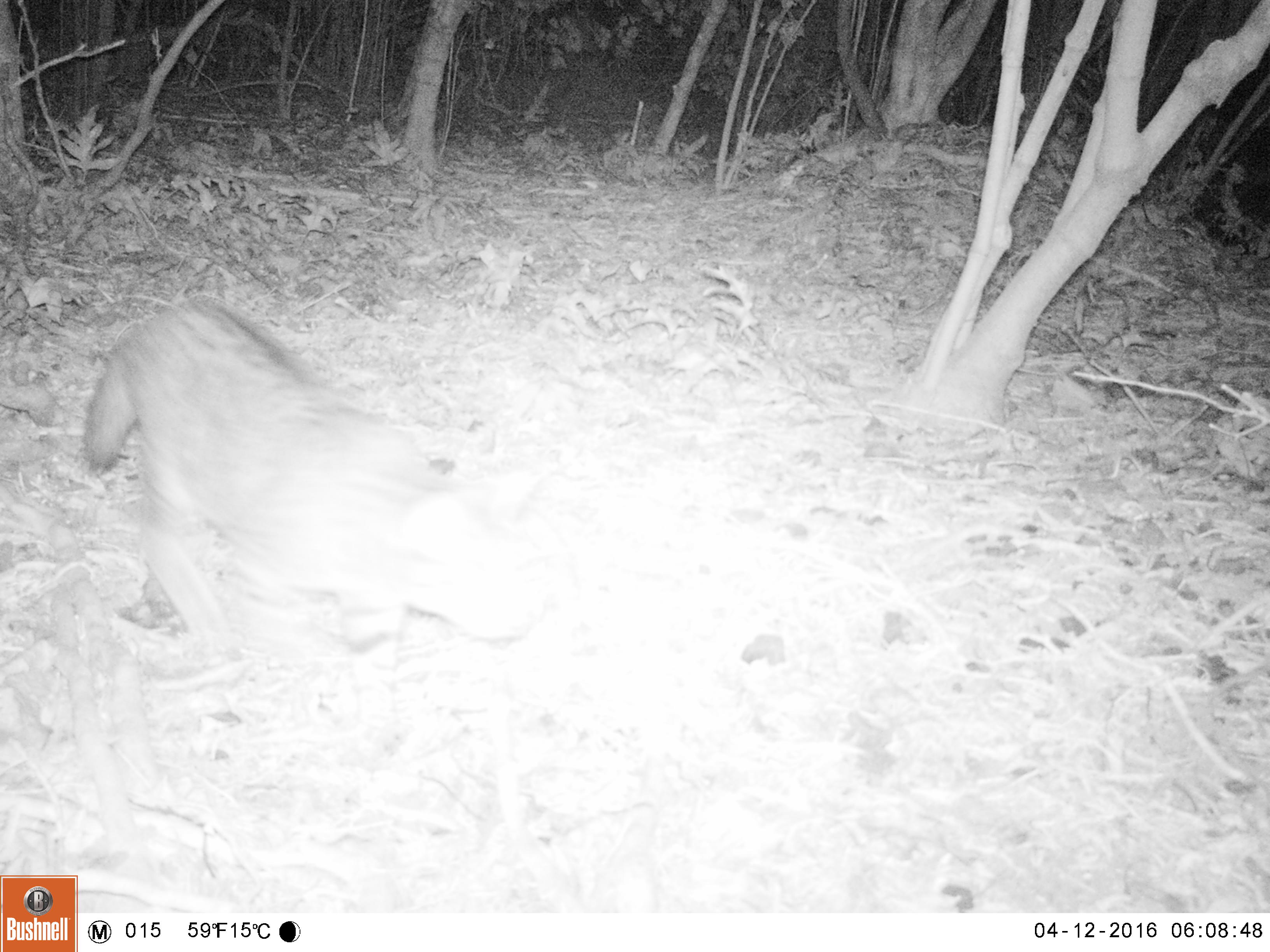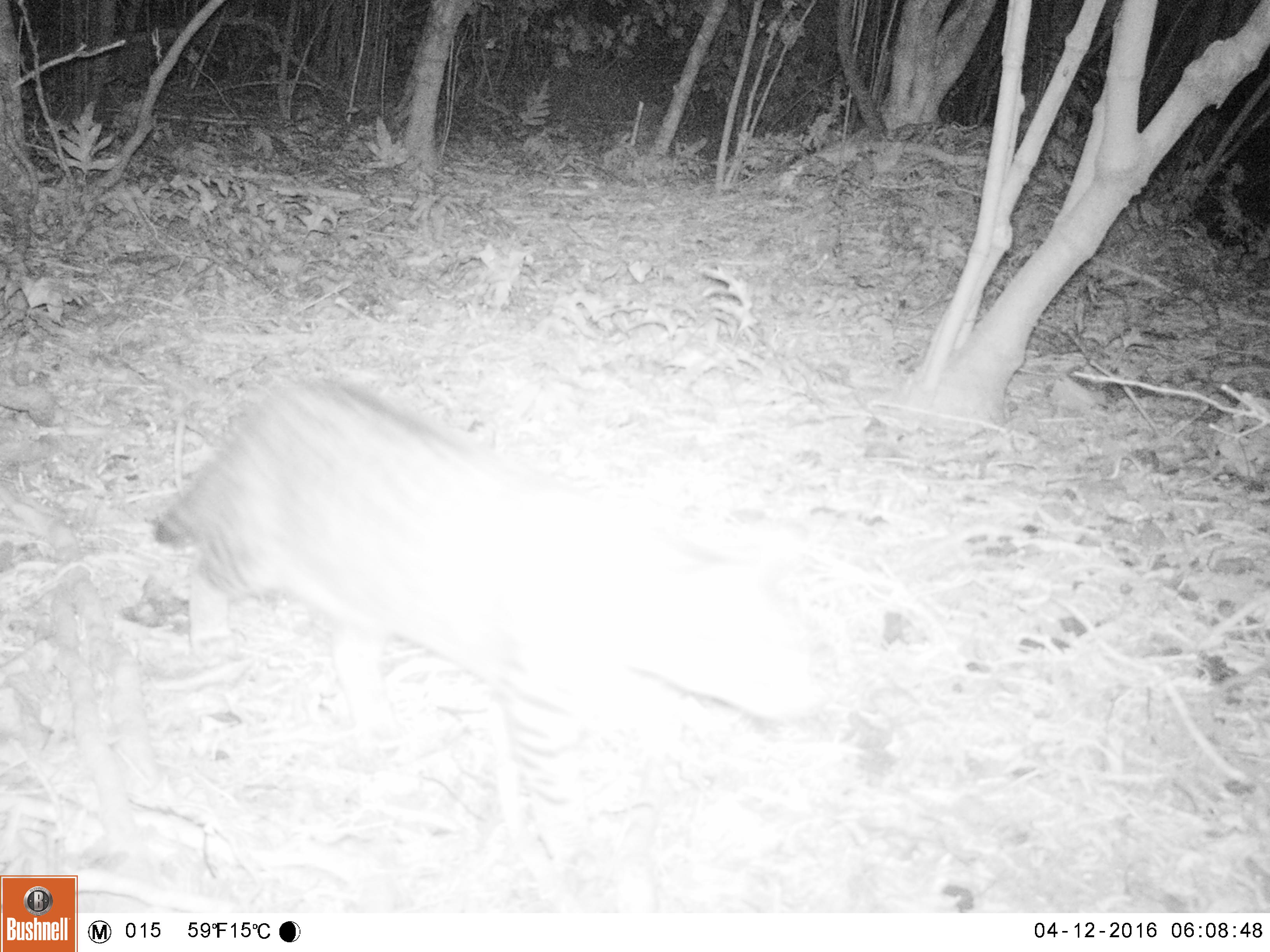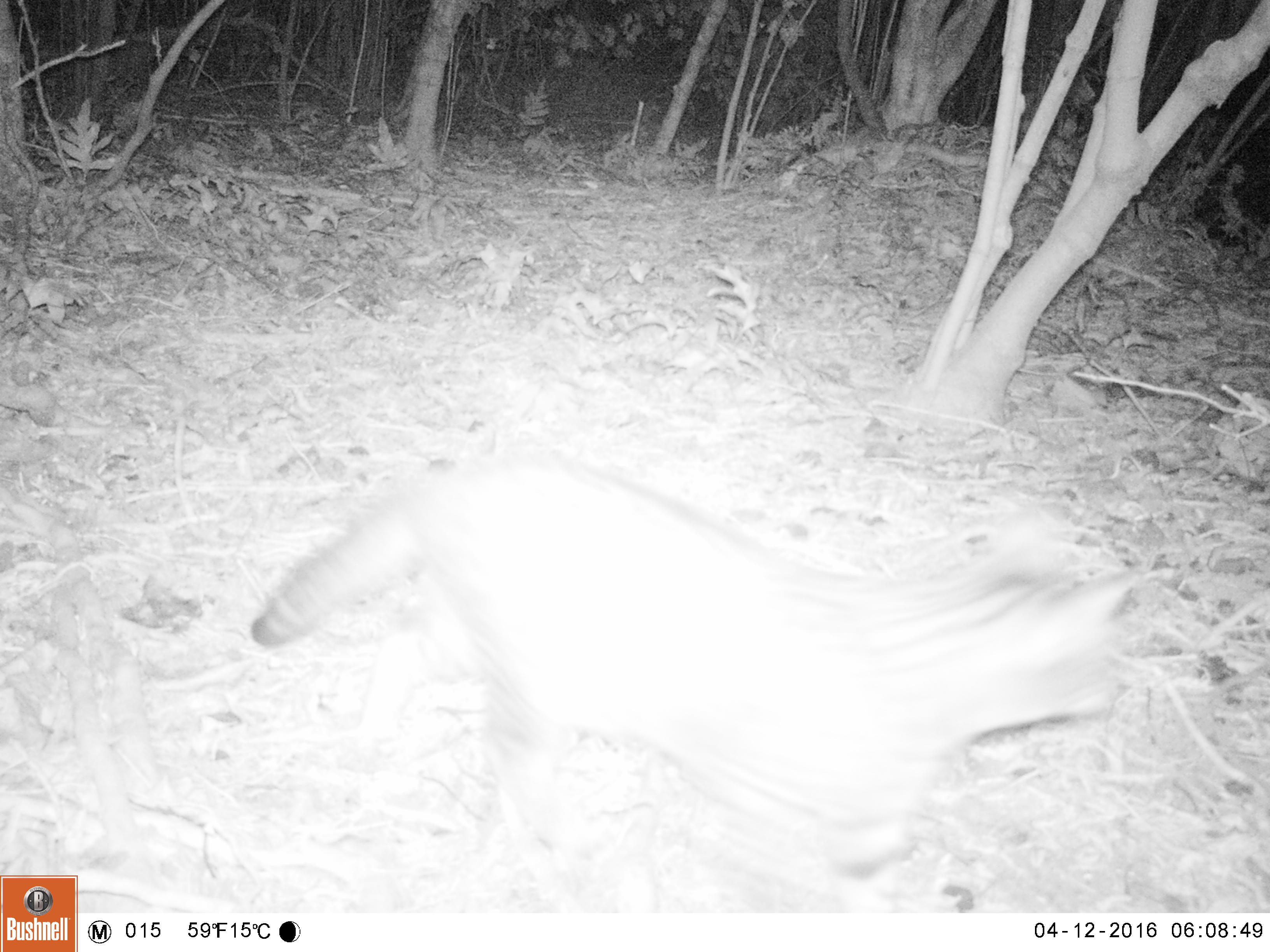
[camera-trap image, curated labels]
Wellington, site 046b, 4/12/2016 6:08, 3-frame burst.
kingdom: Animalia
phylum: Chordata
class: Mammalia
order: Carnivora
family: Felidae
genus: Felis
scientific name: Felis catus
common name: cat